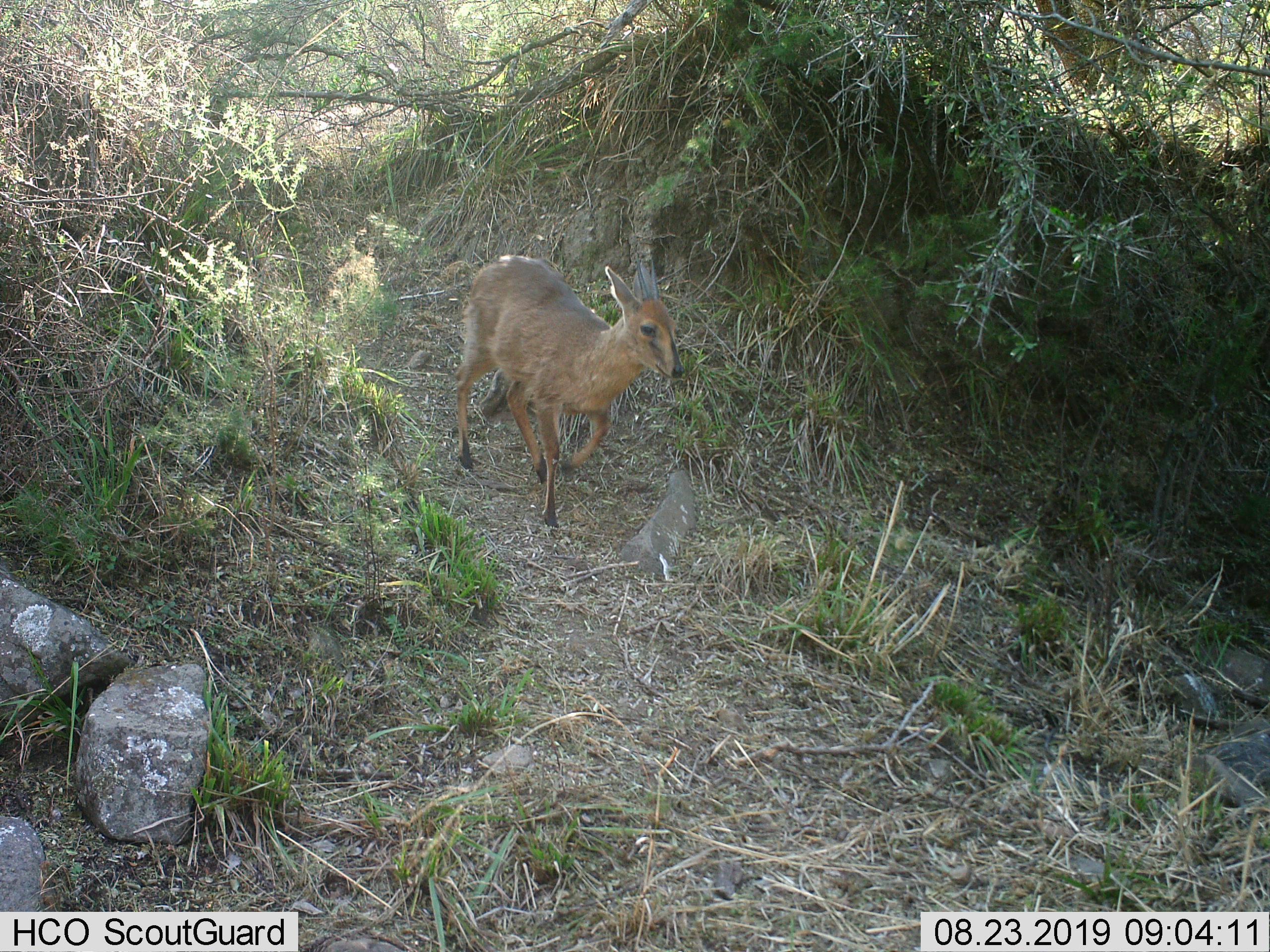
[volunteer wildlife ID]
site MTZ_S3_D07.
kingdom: Animalia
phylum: Chordata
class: Mammalia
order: Artiodactyla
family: Bovidae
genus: Sylvicapra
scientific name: Sylvicapra grimmia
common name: common duiker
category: duikercommongrey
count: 1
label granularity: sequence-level